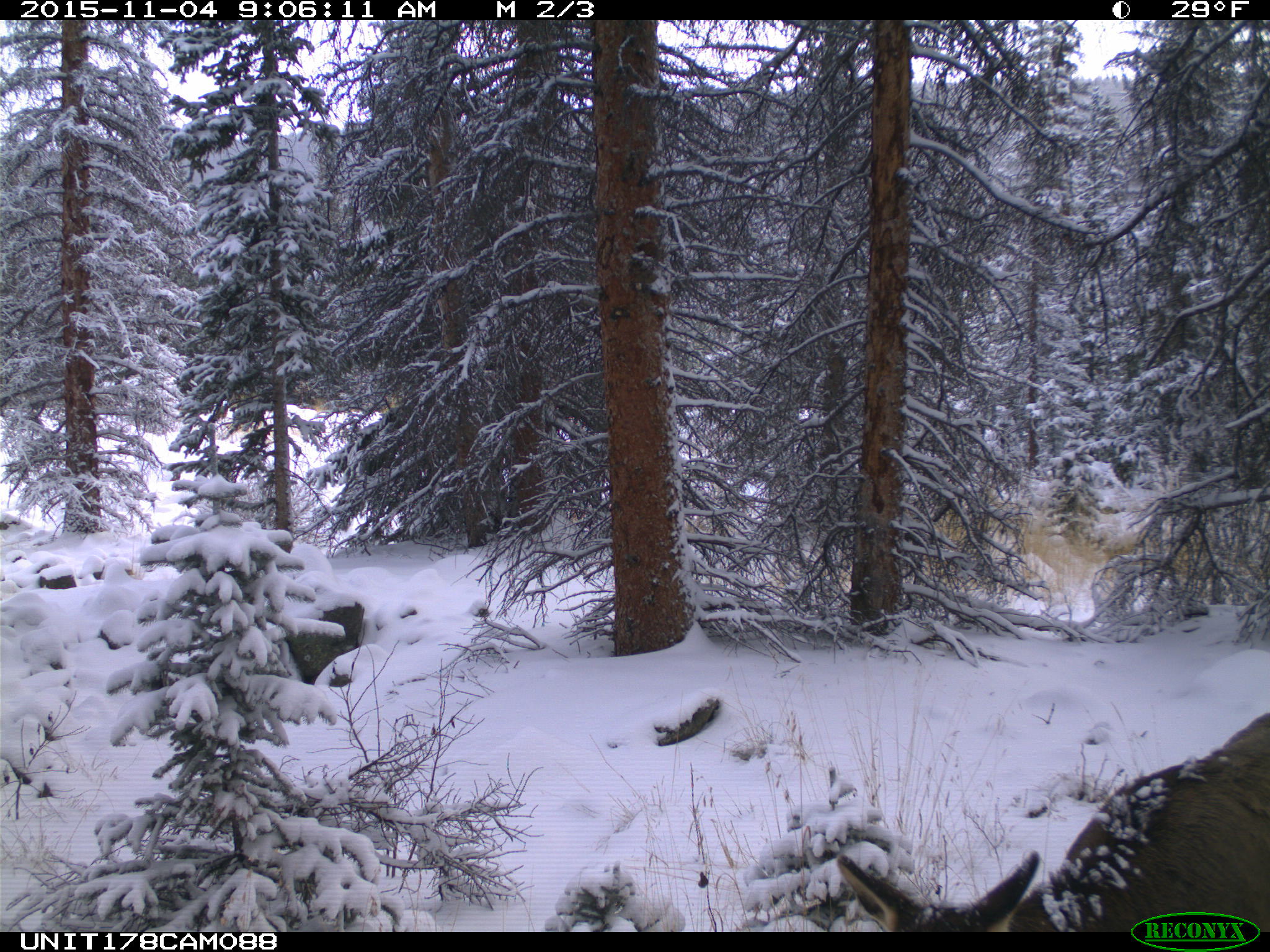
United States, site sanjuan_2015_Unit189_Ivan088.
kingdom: Animalia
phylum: Chordata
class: Mammalia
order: Artiodactyla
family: Cervidae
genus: Cervus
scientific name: Cervus elaphus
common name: red deer